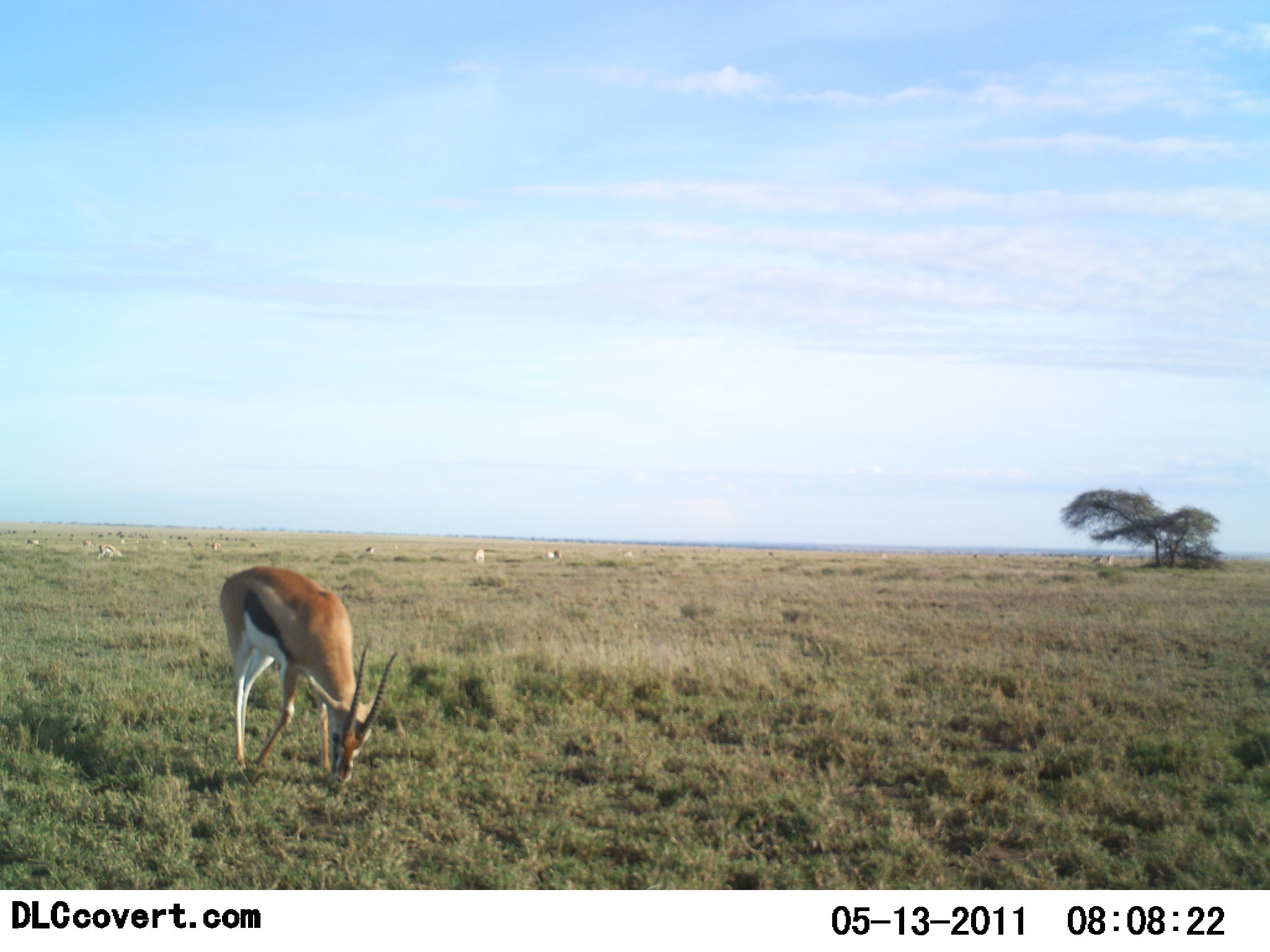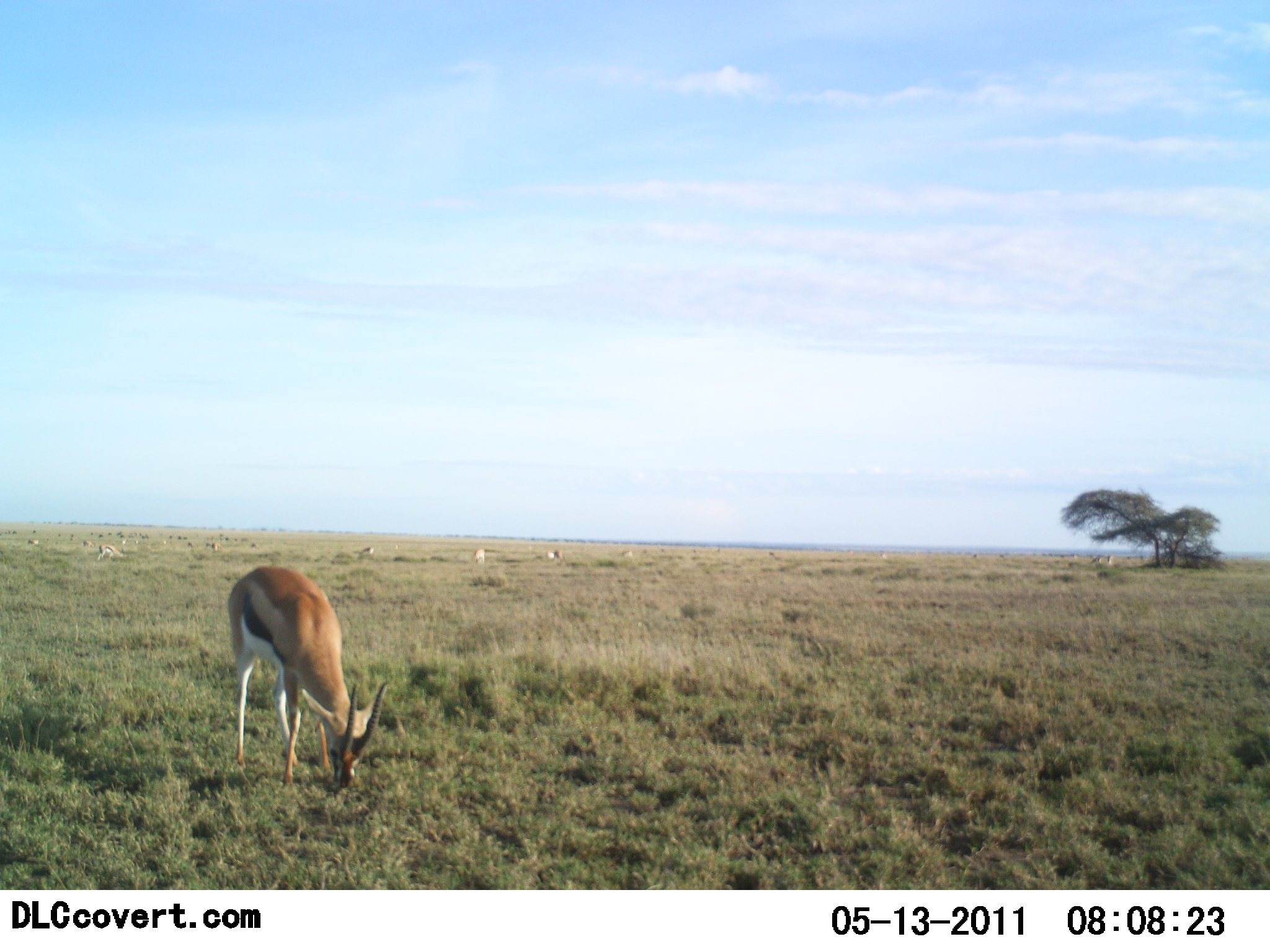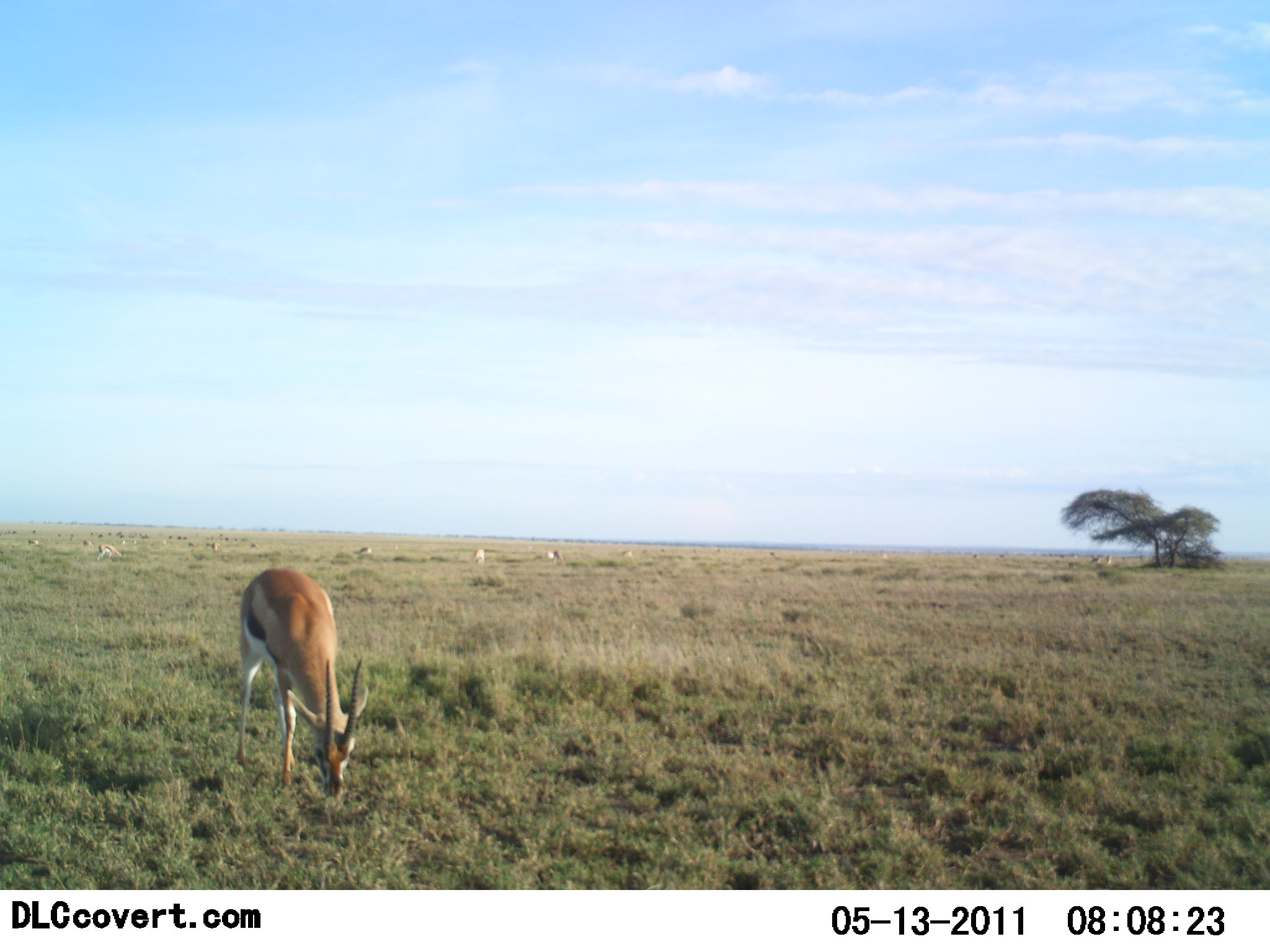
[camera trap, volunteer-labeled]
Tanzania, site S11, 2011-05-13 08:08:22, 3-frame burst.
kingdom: Animalia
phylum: Chordata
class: Mammalia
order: Artiodactyla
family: Bovidae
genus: Eudorcas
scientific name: Eudorcas thomsonii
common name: thomson's gazelle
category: gazellethomsons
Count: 10.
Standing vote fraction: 45%.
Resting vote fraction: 0%.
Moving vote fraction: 0%.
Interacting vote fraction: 0%.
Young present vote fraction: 0%.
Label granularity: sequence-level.